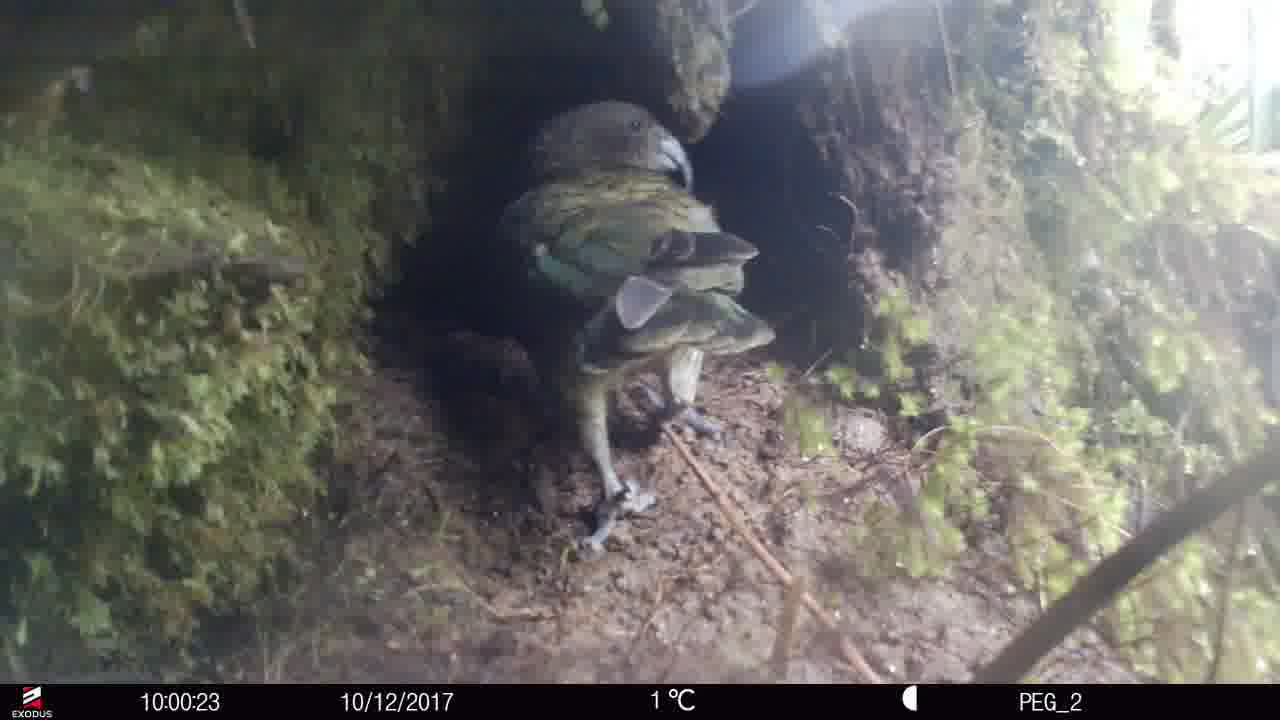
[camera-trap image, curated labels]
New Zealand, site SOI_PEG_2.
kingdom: Animalia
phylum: Chordata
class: Aves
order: Psittaciformes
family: Strigopidae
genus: Nestor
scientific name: Nestor notabilis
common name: kea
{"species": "kea (Nestor notabilis)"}